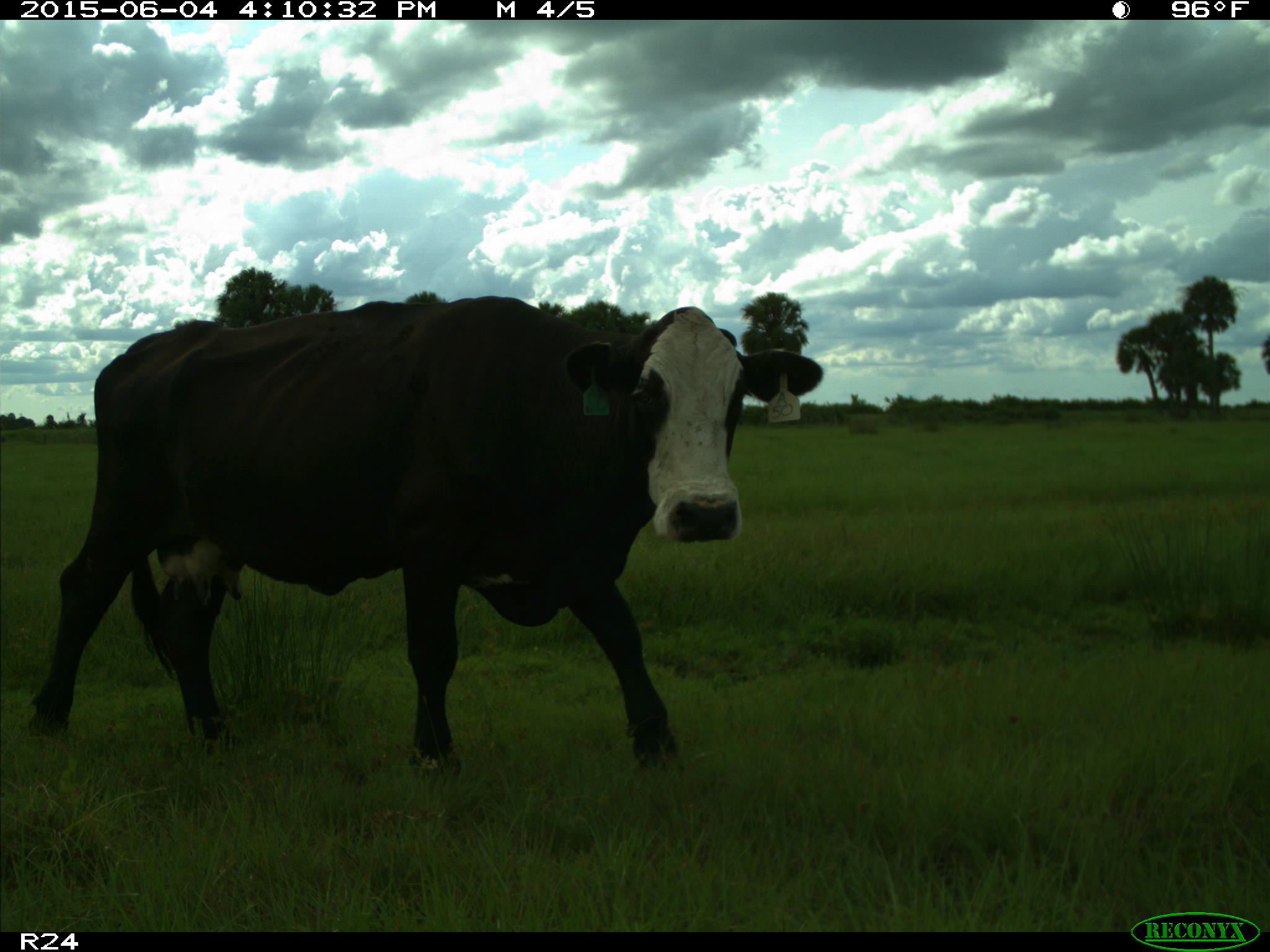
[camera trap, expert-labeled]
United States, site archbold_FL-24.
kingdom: Animalia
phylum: Chordata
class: Mammalia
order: Artiodactyla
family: Bovidae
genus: Bos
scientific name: Bos taurus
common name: domestic cow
Bos taurus (domestic cow).